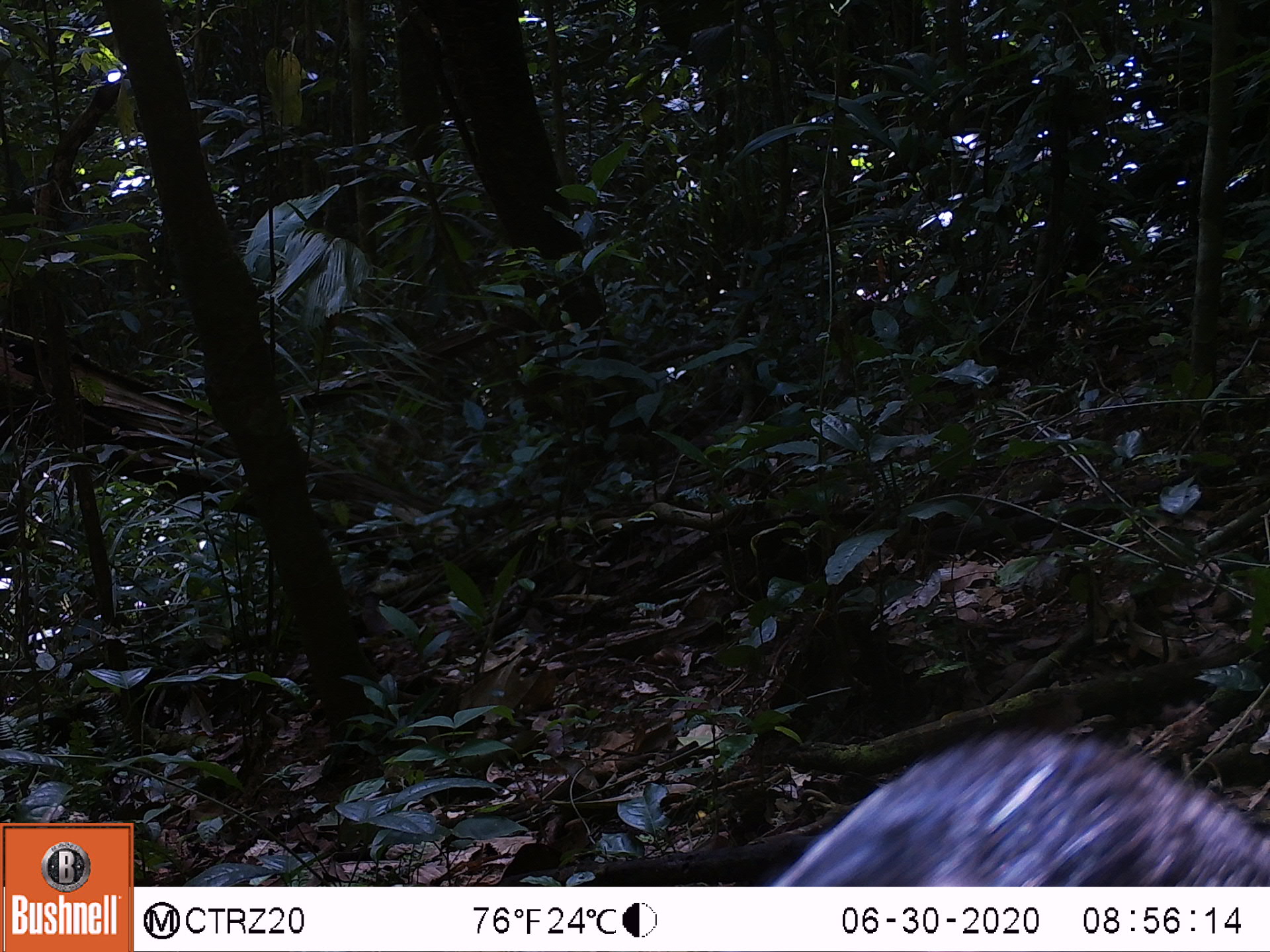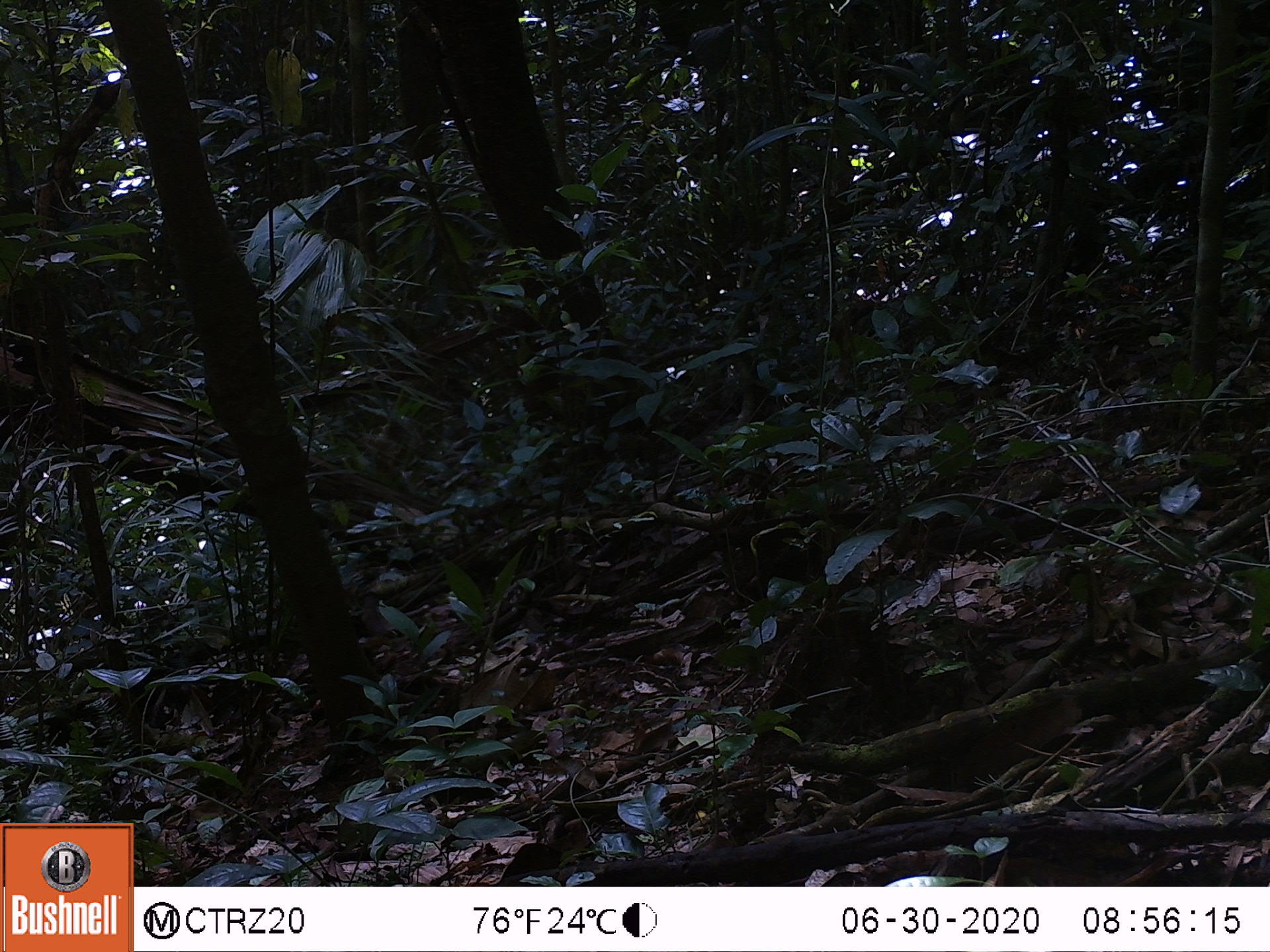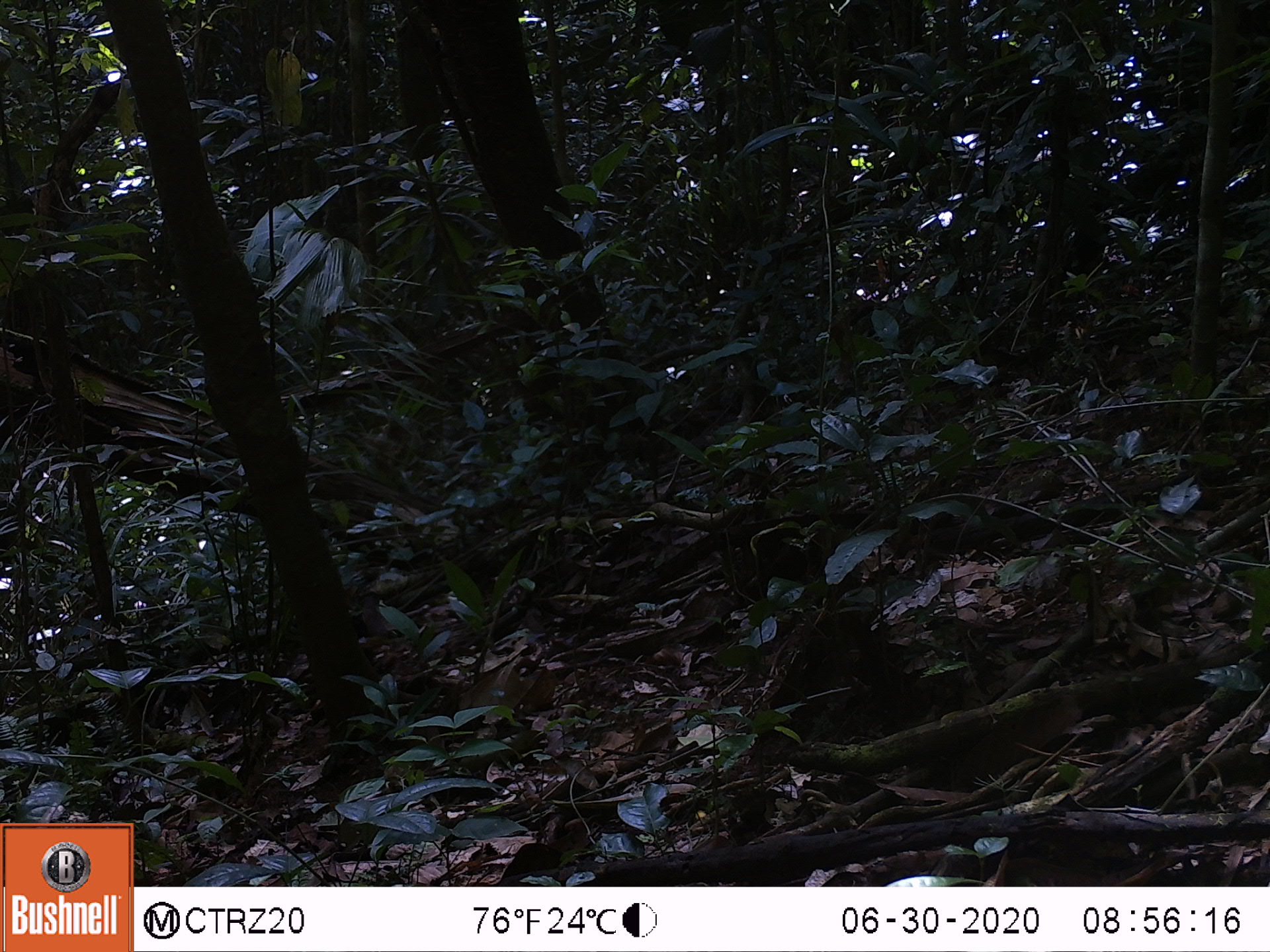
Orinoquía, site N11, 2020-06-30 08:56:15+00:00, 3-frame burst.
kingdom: Animalia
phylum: Chordata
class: Mammalia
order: Artiodactyla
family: Tayassuidae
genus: Pecari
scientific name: Pecari tajacu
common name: collared peccary